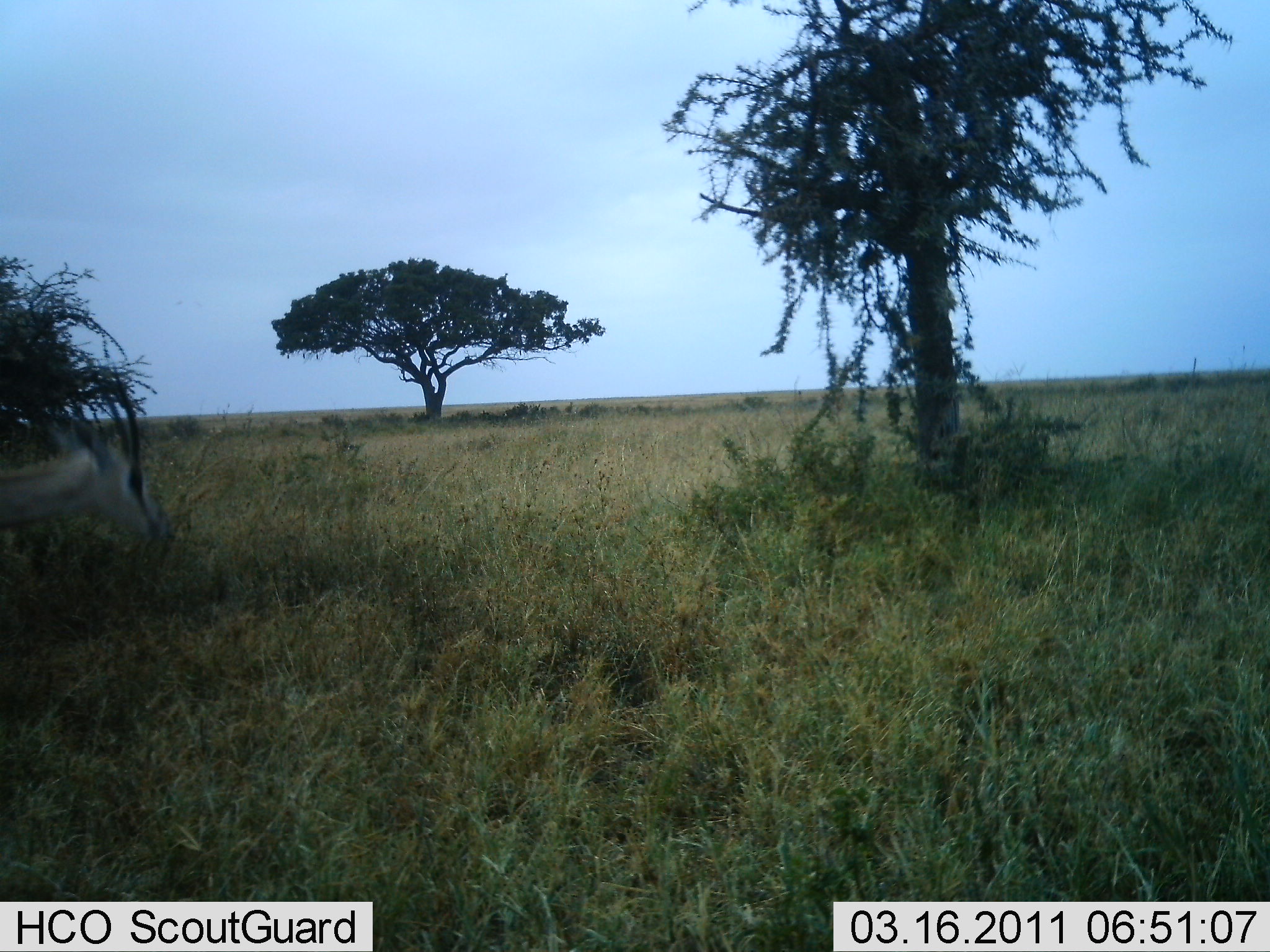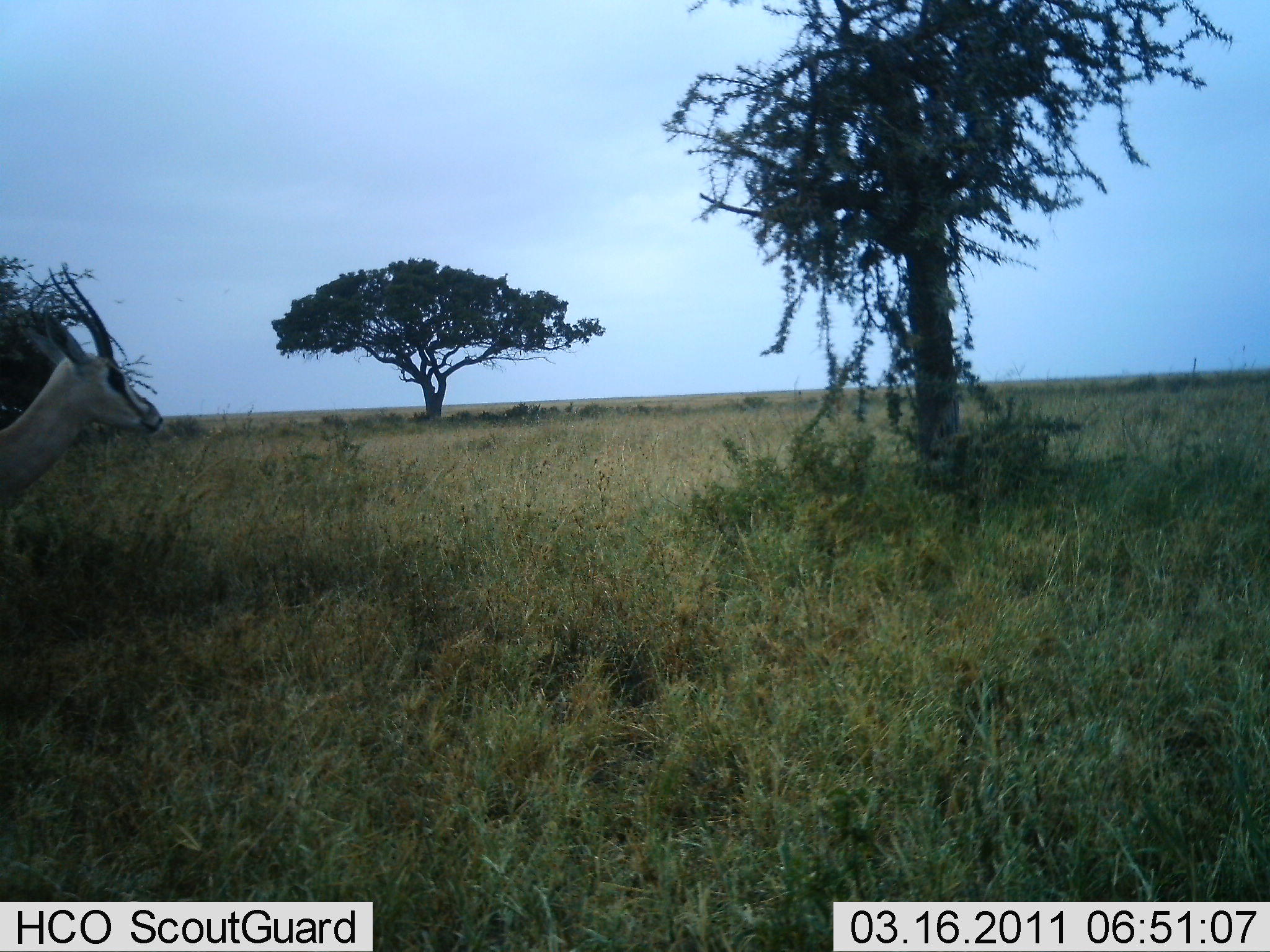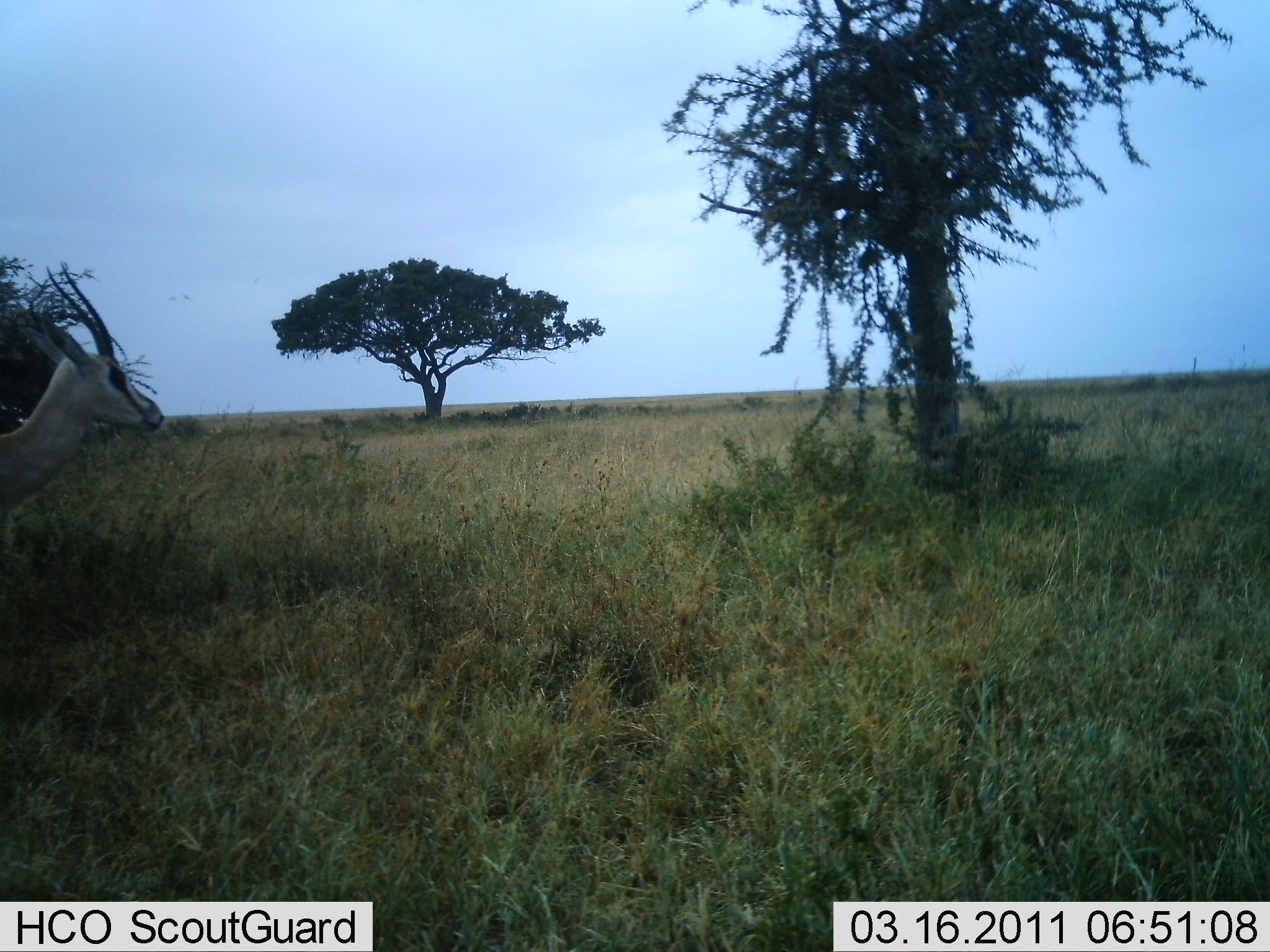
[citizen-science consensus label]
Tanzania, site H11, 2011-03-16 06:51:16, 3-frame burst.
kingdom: Animalia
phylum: Chordata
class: Mammalia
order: Artiodactyla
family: Bovidae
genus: Nanger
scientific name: Nanger granti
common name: grant's gazelle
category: gazellegrants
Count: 1.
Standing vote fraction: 73%.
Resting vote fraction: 0%.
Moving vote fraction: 18%.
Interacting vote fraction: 0%.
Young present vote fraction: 0%.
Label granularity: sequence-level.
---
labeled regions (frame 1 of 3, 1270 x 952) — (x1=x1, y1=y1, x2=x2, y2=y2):
animal: (x1=0, y1=388, x2=173, y2=556)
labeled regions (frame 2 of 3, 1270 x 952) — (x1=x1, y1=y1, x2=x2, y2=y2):
animal: (x1=0, y1=264, x2=162, y2=514)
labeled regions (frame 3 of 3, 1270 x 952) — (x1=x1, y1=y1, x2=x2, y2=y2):
animal: (x1=0, y1=263, x2=162, y2=519)